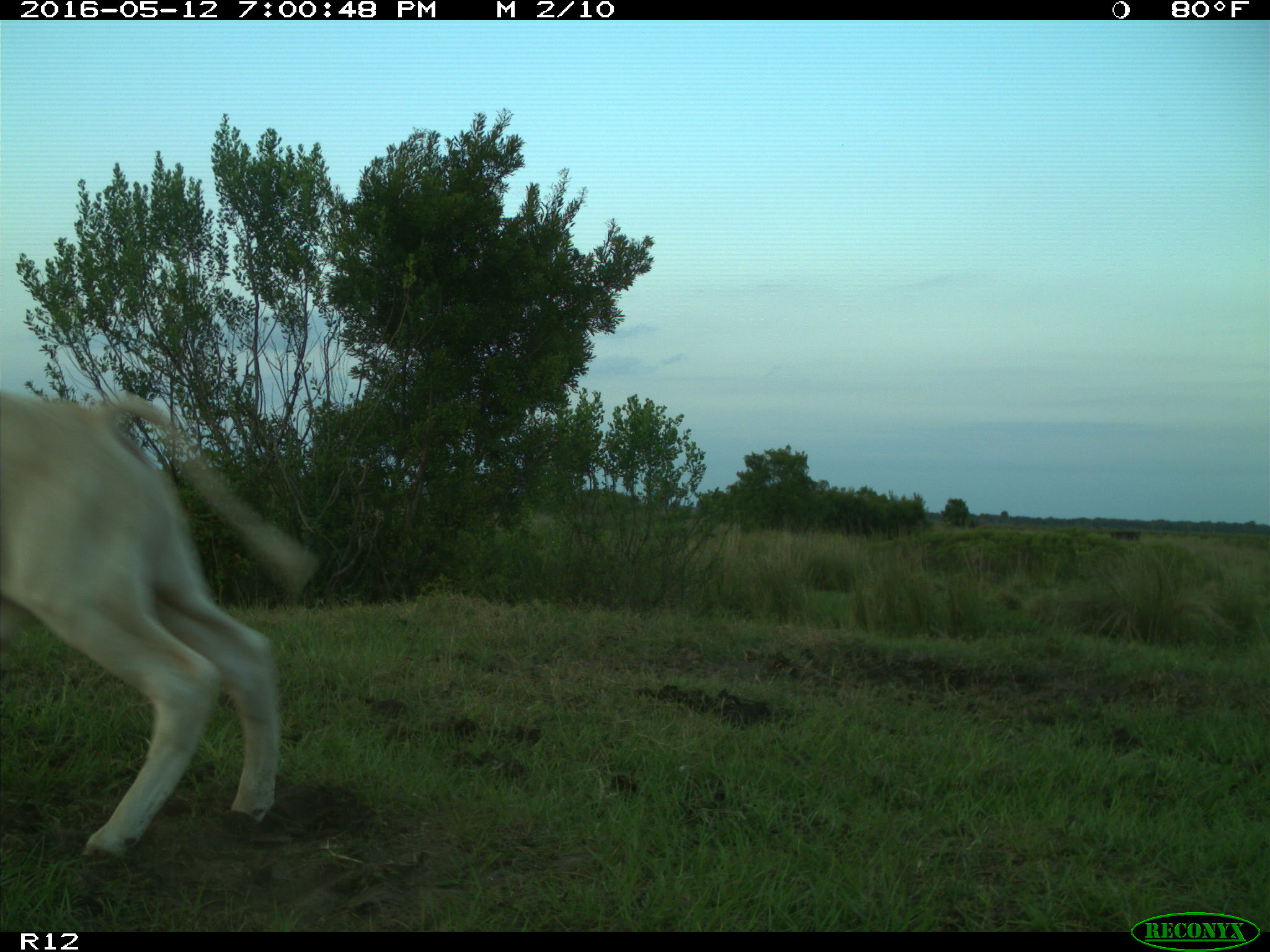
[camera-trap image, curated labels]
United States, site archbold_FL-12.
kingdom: Animalia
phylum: Chordata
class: Mammalia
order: Artiodactyla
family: Bovidae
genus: Bos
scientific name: Bos taurus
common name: domestic cow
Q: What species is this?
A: Bos taurus (domestic cow).